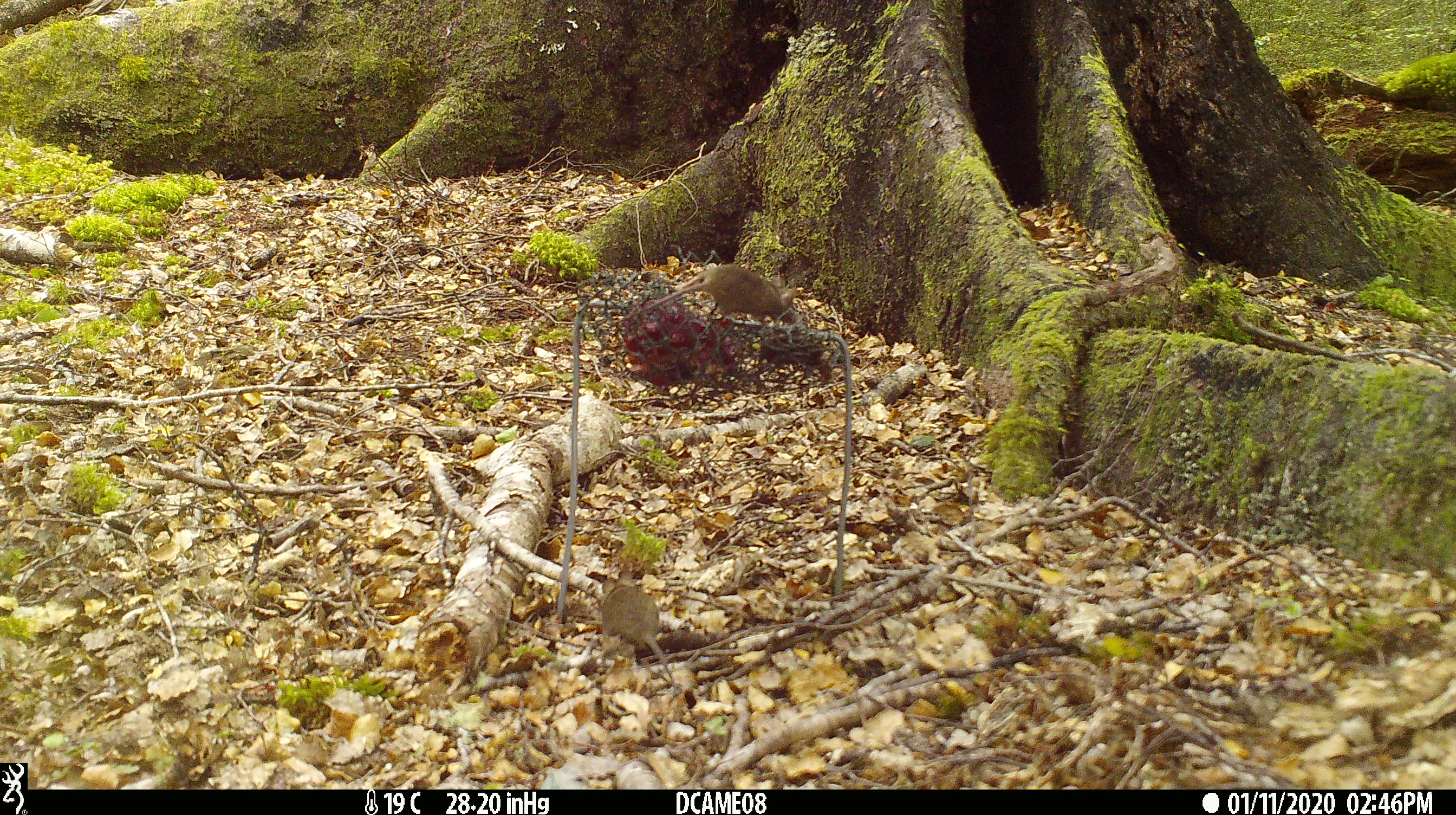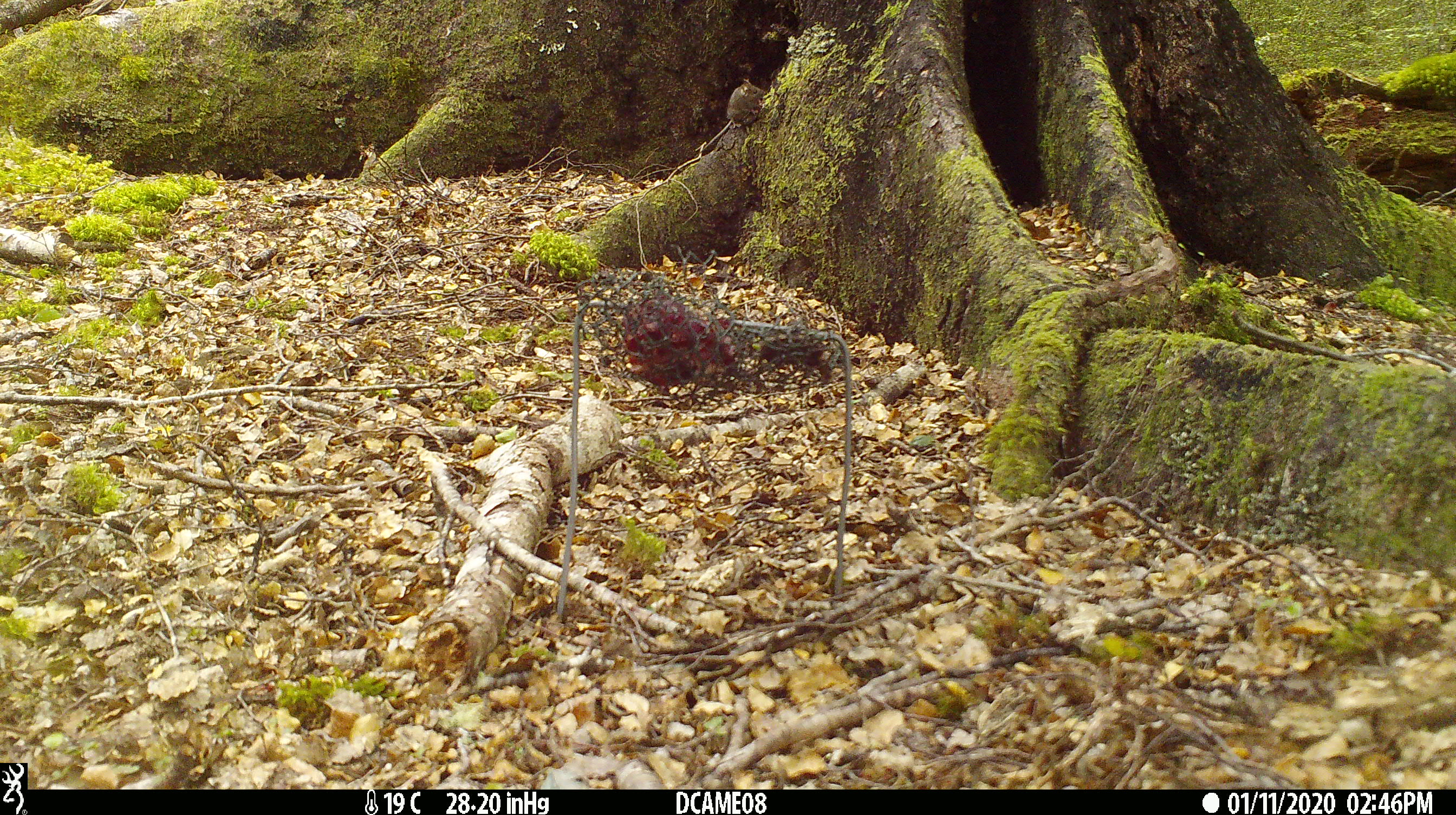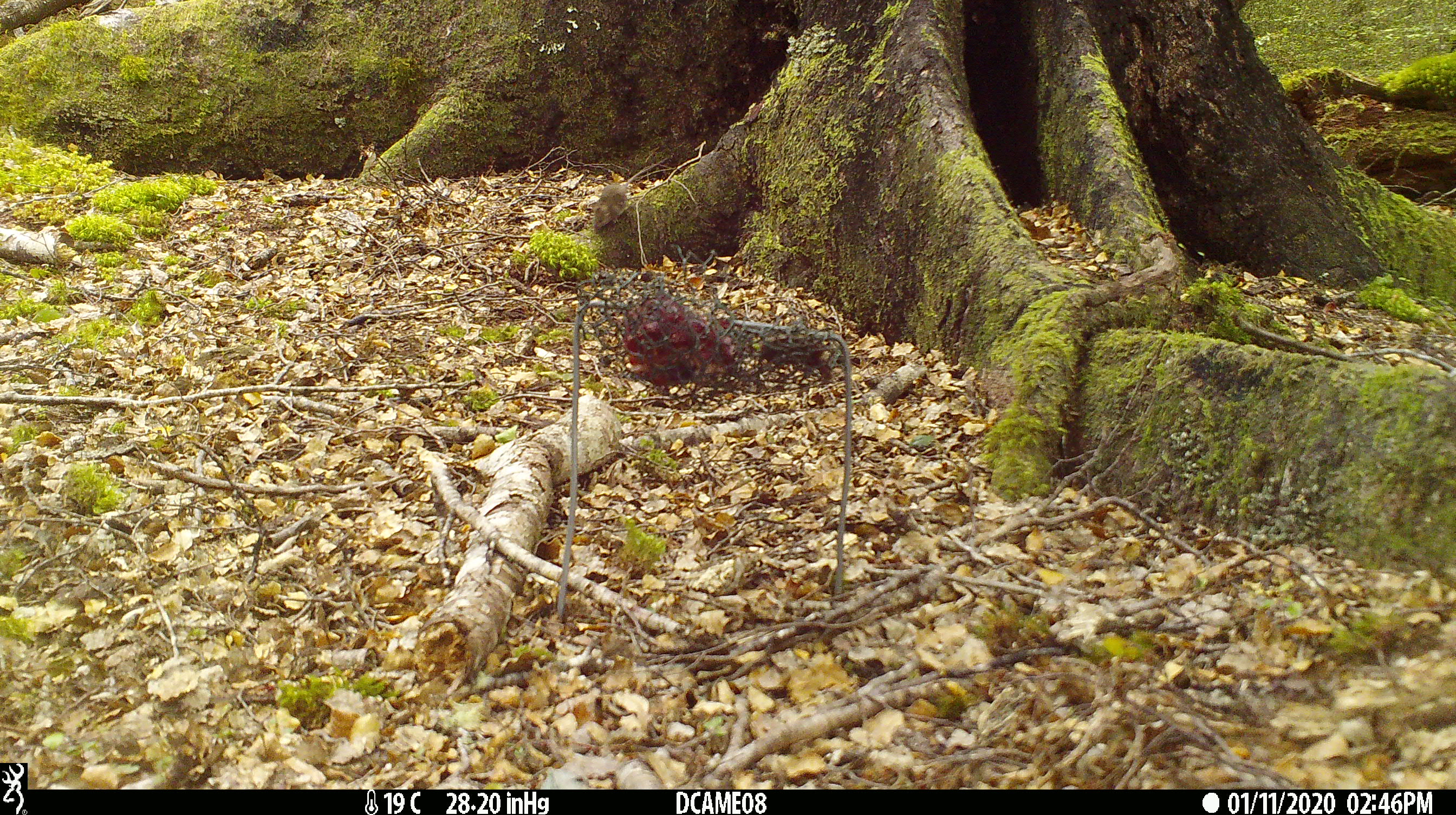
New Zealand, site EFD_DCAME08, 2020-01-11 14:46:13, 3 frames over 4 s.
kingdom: Animalia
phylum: Chordata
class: Mammalia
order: Rodentia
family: Muridae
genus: Mus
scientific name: Mus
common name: mouse